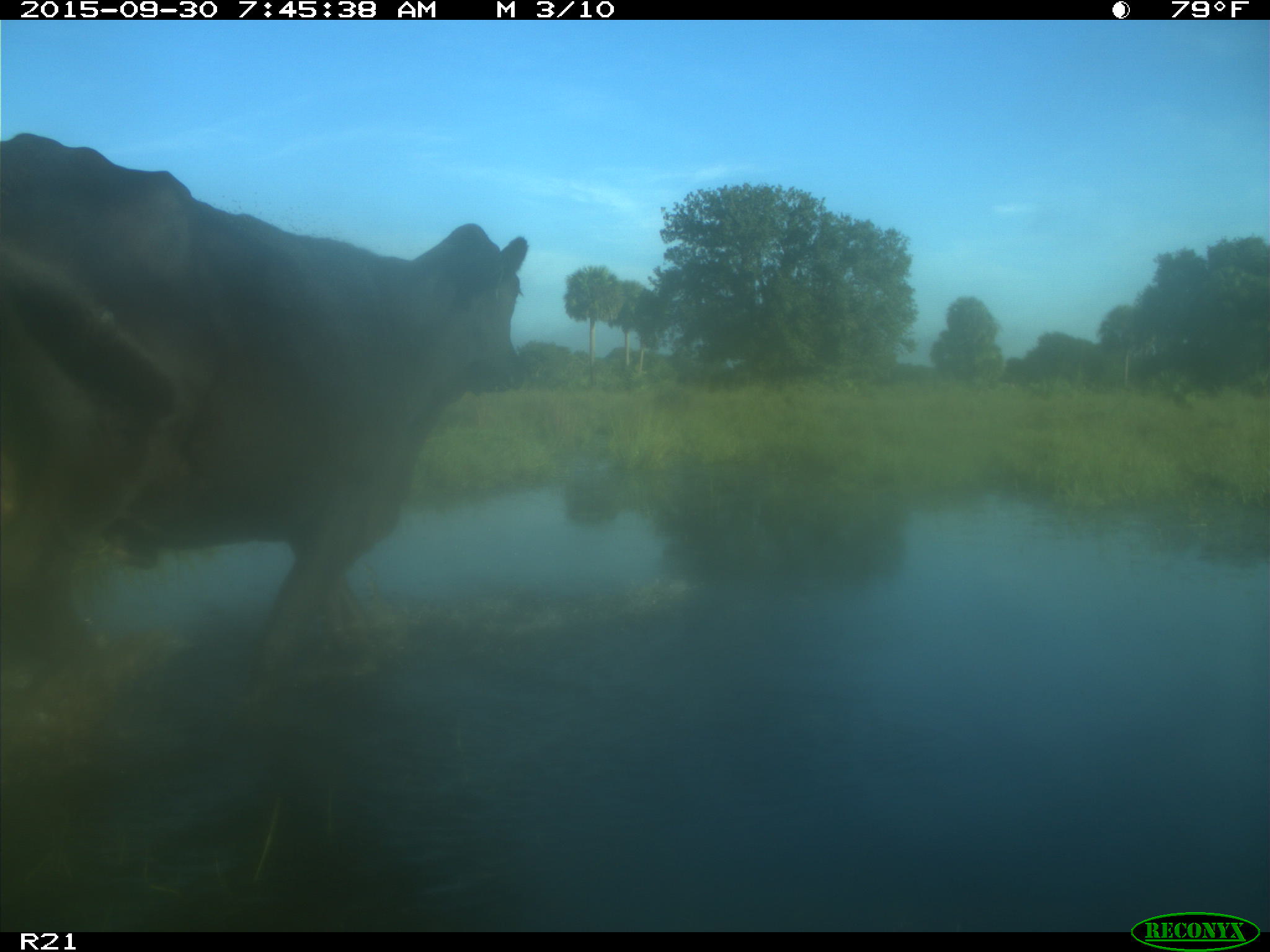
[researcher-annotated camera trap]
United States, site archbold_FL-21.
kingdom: Animalia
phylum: Chordata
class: Mammalia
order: Artiodactyla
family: Bovidae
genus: Bos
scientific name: Bos taurus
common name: domestic cow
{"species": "Bos taurus (domestic cow)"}